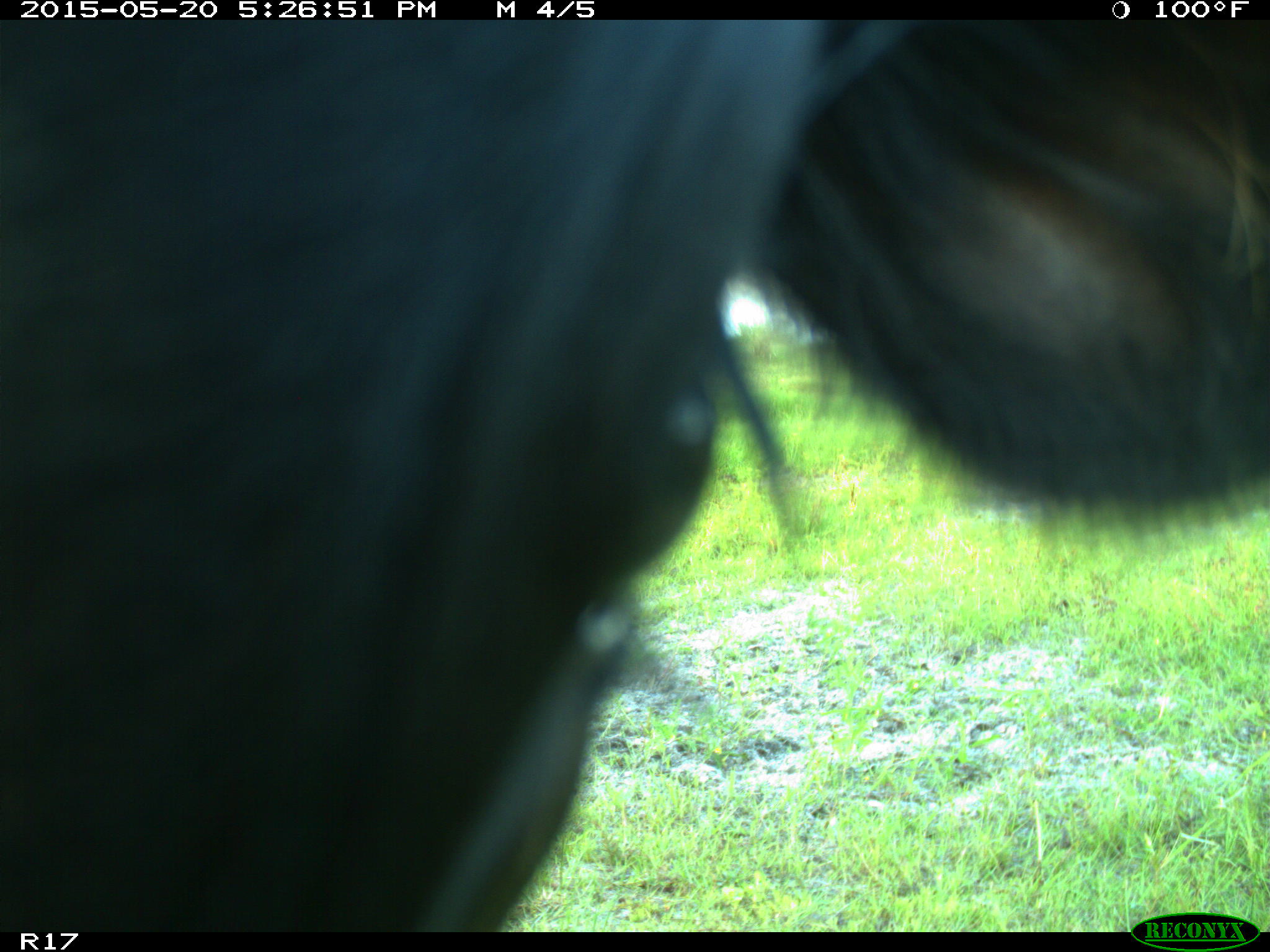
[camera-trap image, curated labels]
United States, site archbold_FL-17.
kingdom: Animalia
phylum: Chordata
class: Mammalia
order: Artiodactyla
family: Bovidae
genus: Bos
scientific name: Bos taurus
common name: domestic cow